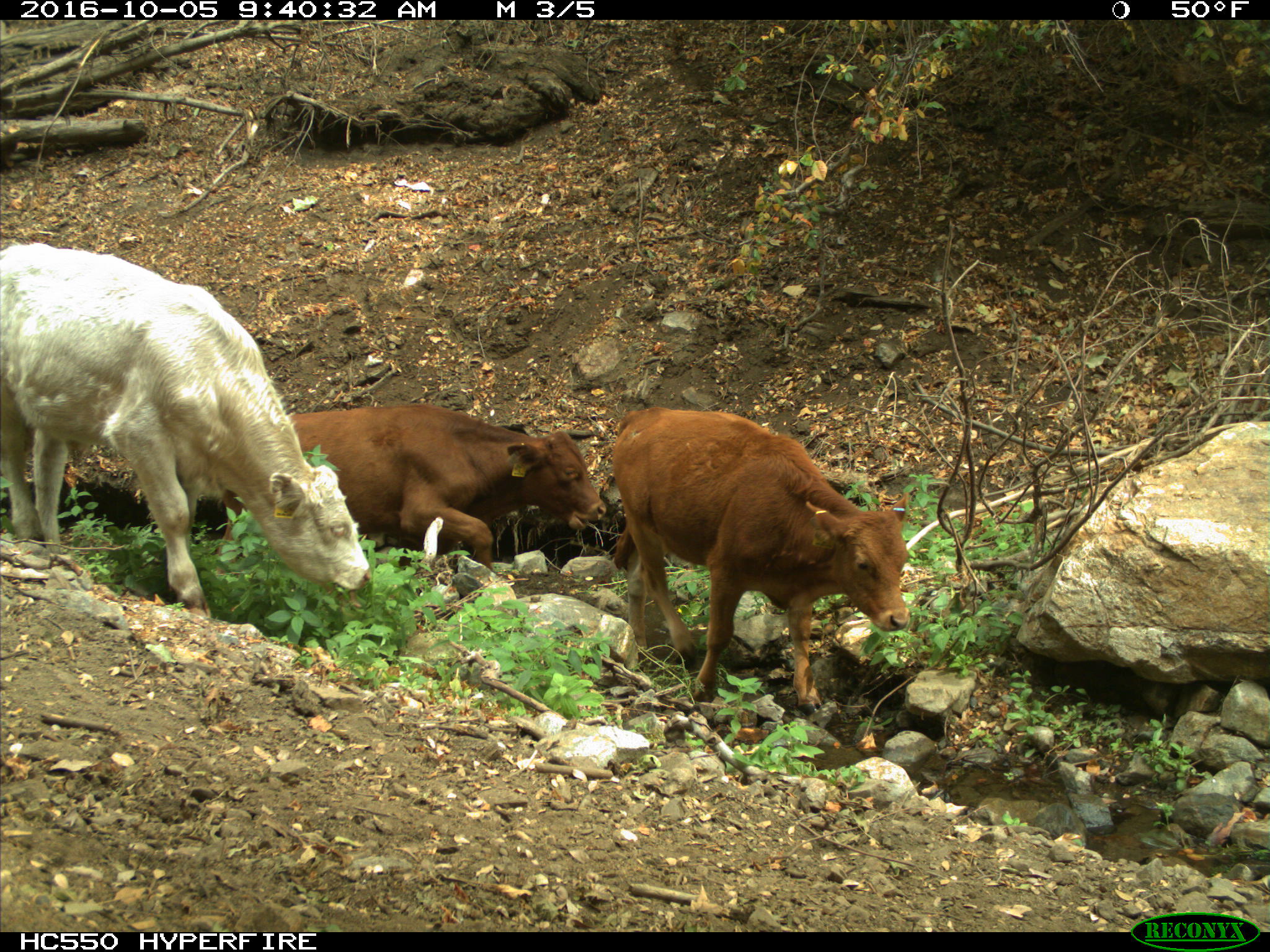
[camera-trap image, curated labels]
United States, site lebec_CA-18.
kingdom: Animalia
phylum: Chordata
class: Mammalia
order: Artiodactyla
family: Bovidae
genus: Bos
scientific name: Bos taurus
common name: domestic cow